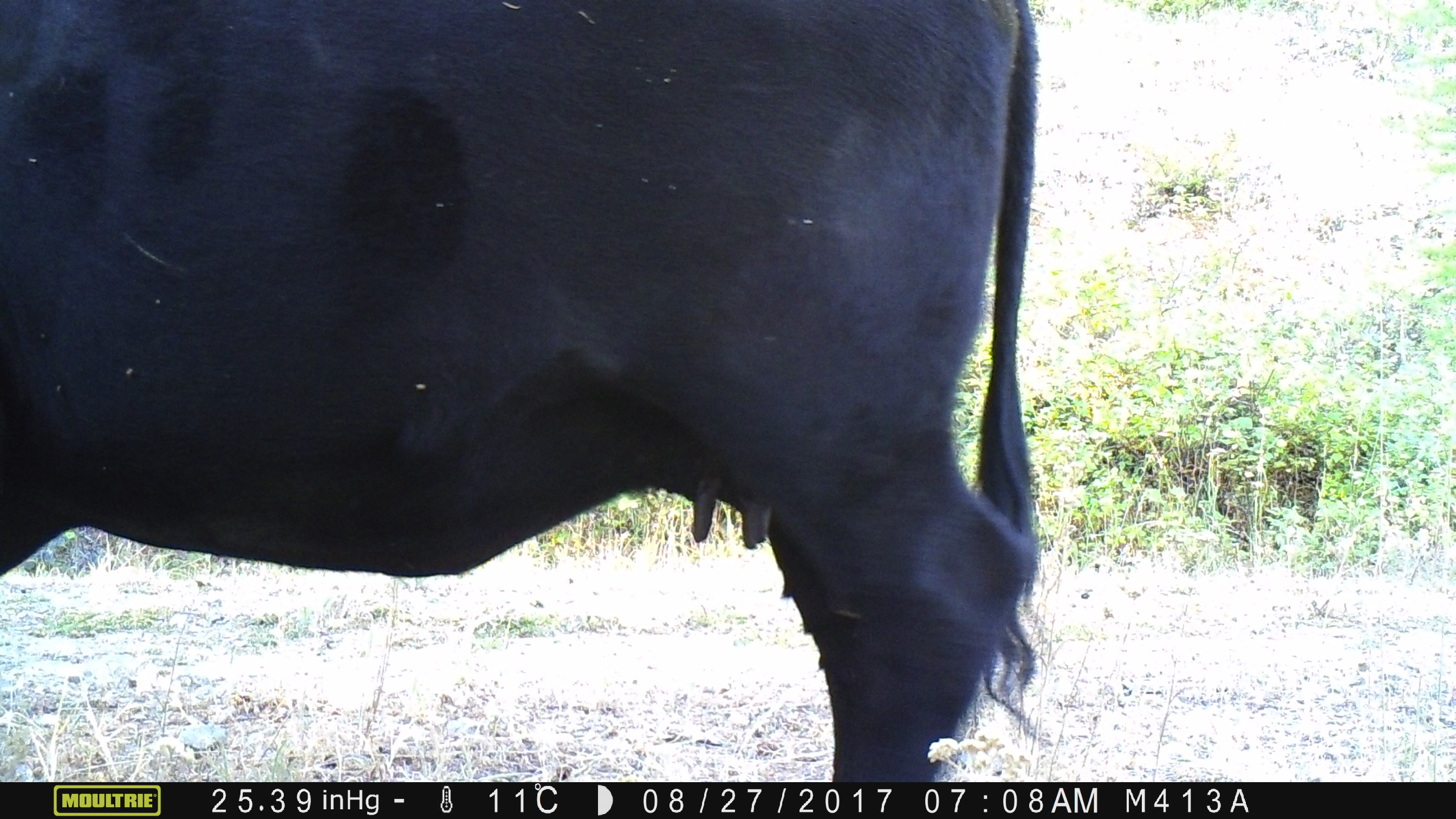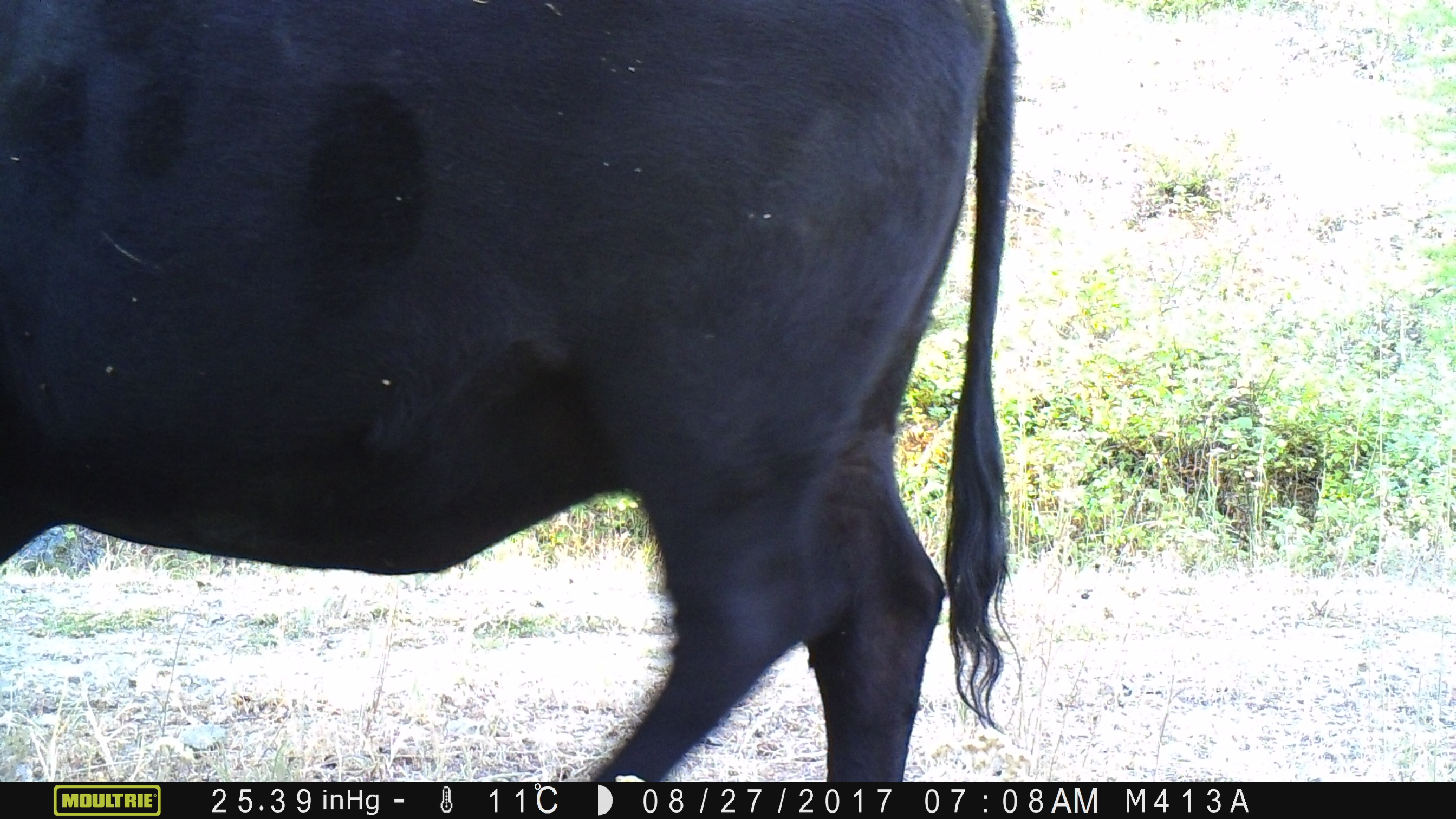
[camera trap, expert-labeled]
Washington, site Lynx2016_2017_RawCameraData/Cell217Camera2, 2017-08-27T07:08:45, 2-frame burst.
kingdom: Animalia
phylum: Chordata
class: Mammalia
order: Artiodactyla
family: Bovidae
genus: Bos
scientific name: Bos taurus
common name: domestic cattle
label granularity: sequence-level